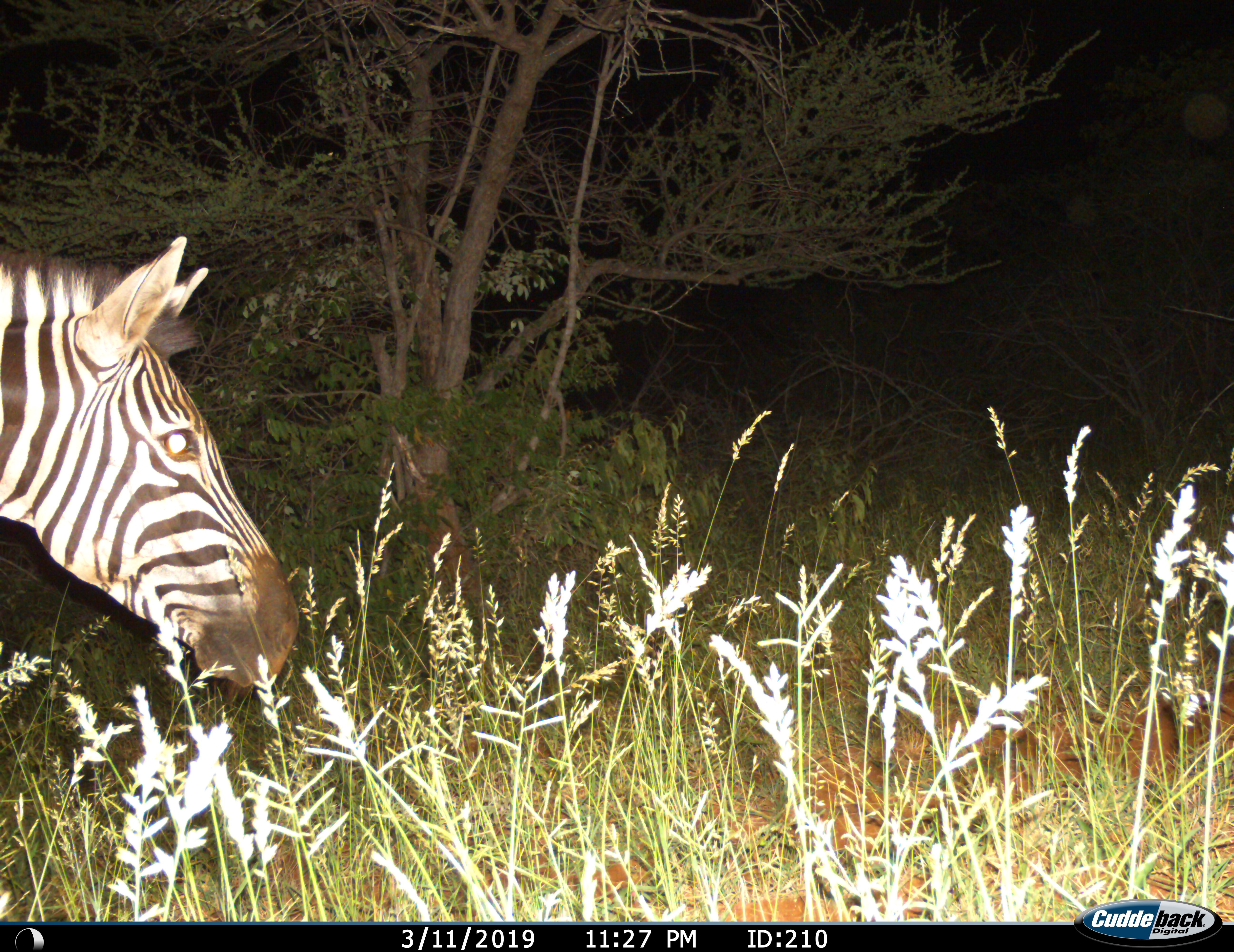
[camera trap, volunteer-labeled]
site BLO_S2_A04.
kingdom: Animalia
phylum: Chordata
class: Mammalia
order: Perissodactyla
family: Equidae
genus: Equus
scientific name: Equus quagga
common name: plains zebra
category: zebraplains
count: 1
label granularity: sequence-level